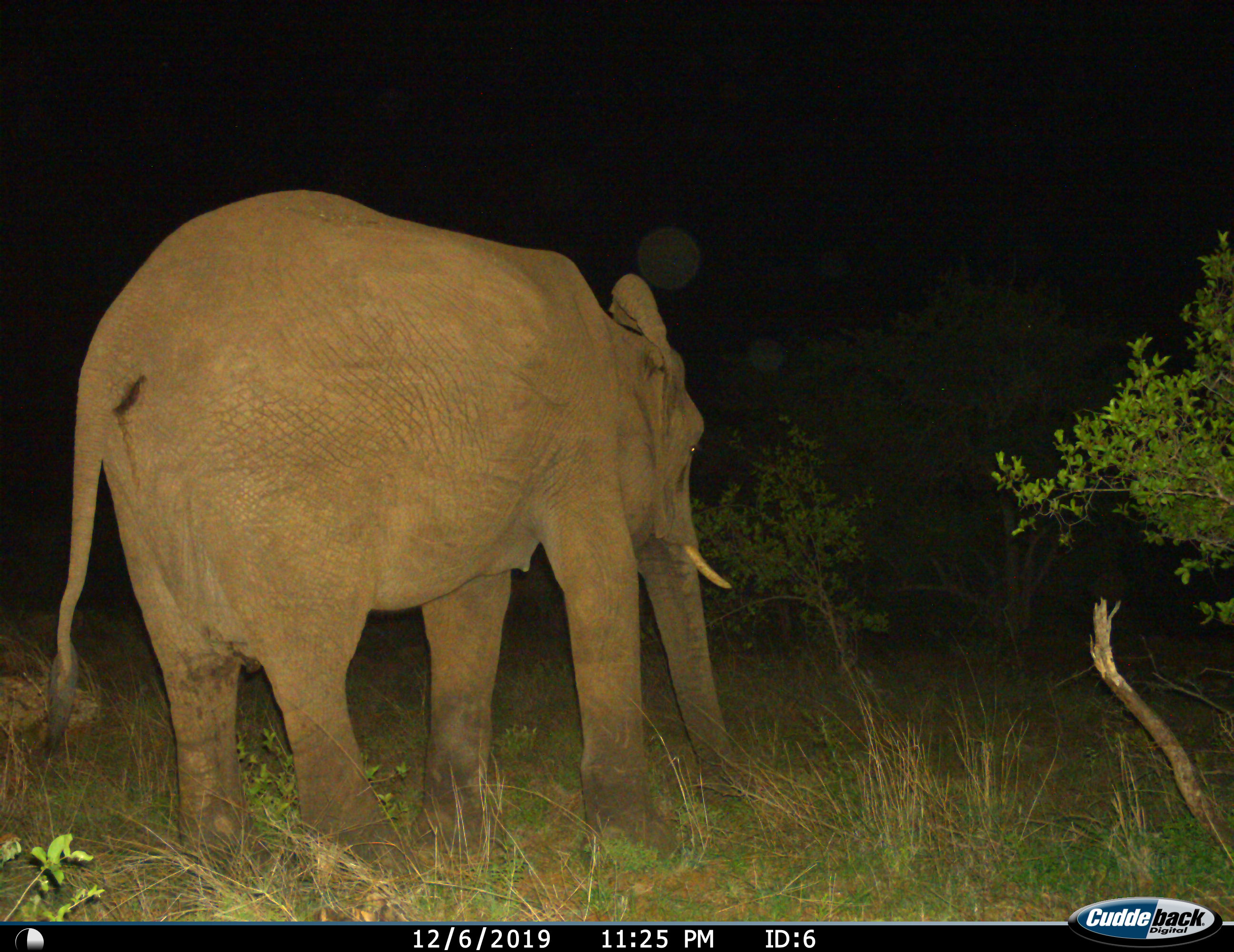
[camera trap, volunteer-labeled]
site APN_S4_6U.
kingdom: Animalia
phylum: Chordata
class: Mammalia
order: Proboscidea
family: Elephantidae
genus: Loxodonta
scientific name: Loxodonta africana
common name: african bush elephant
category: elephant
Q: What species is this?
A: Elephant (african bush elephant) (Loxodonta africana).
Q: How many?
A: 1.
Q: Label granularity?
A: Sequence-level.